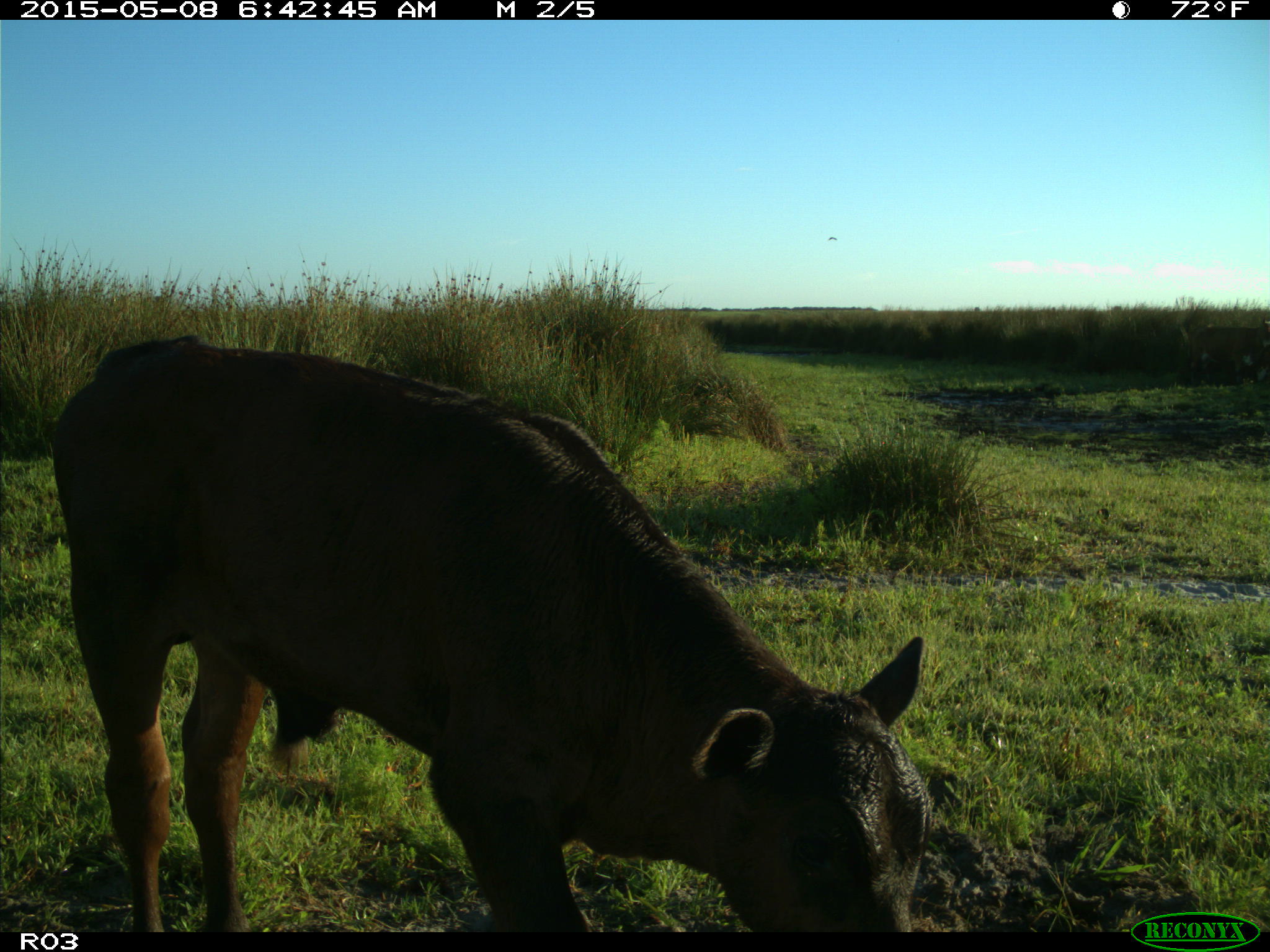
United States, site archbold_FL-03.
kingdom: Animalia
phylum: Chordata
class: Mammalia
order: Artiodactyla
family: Bovidae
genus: Bos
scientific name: Bos taurus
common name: domestic cow